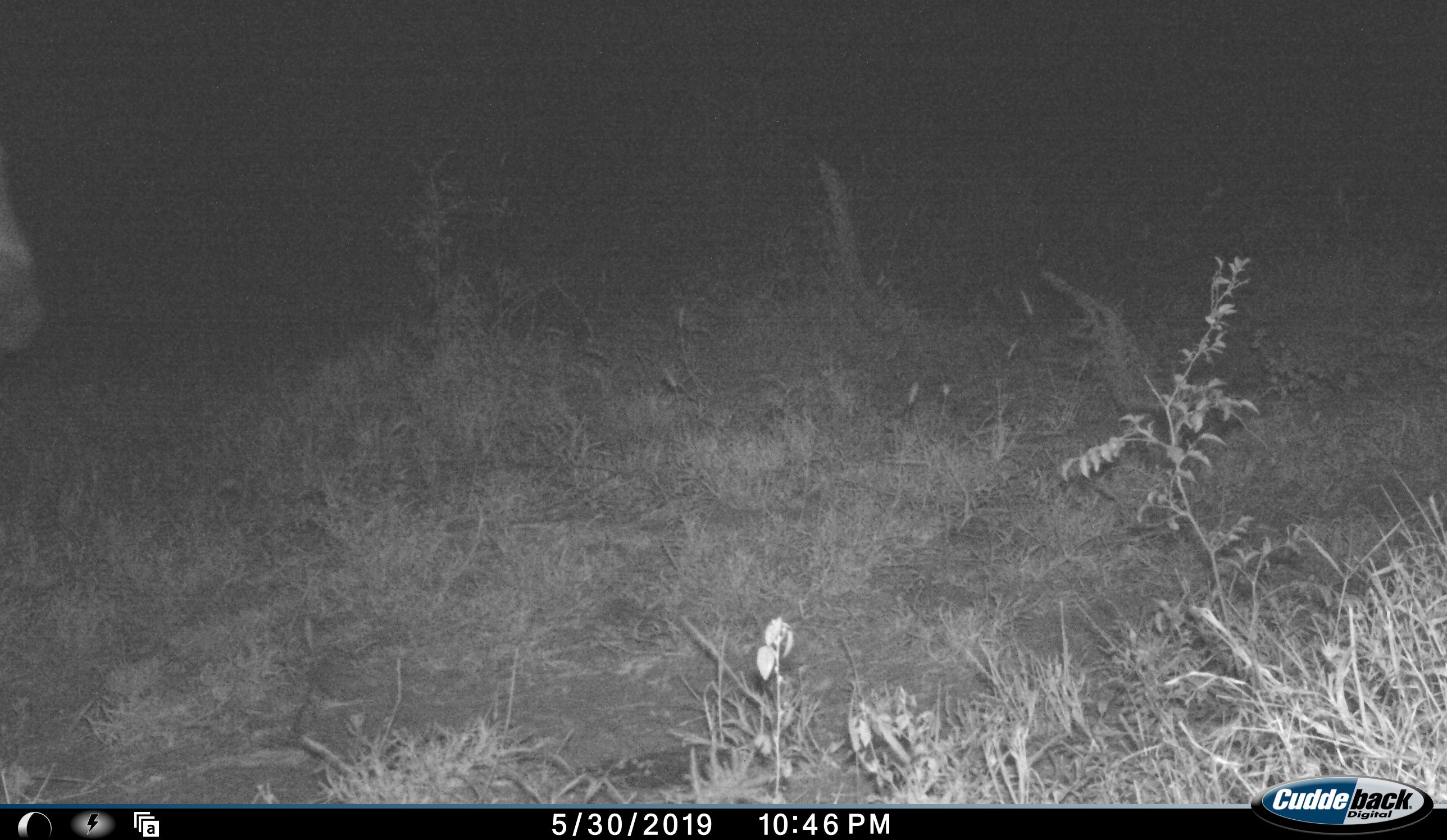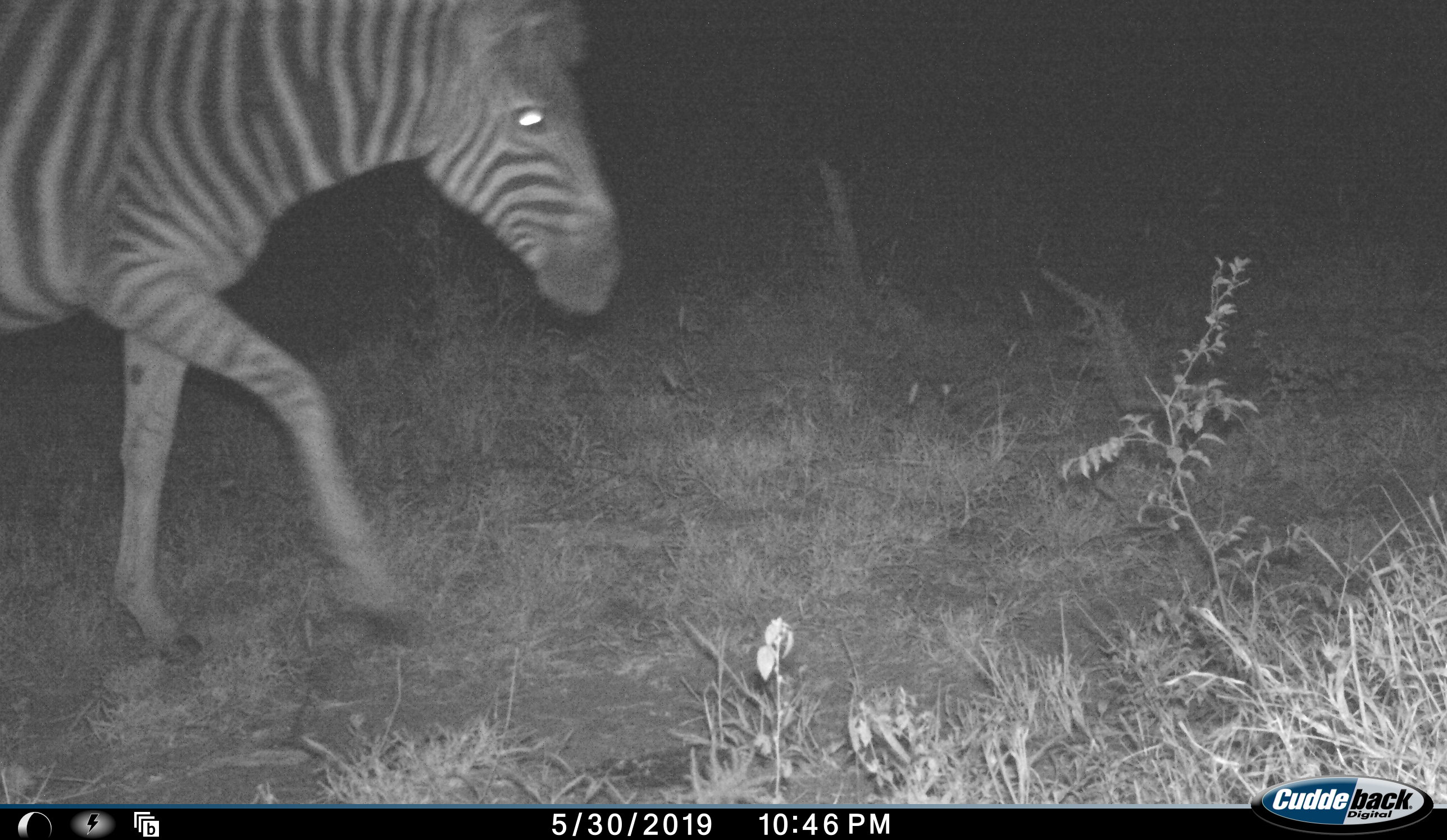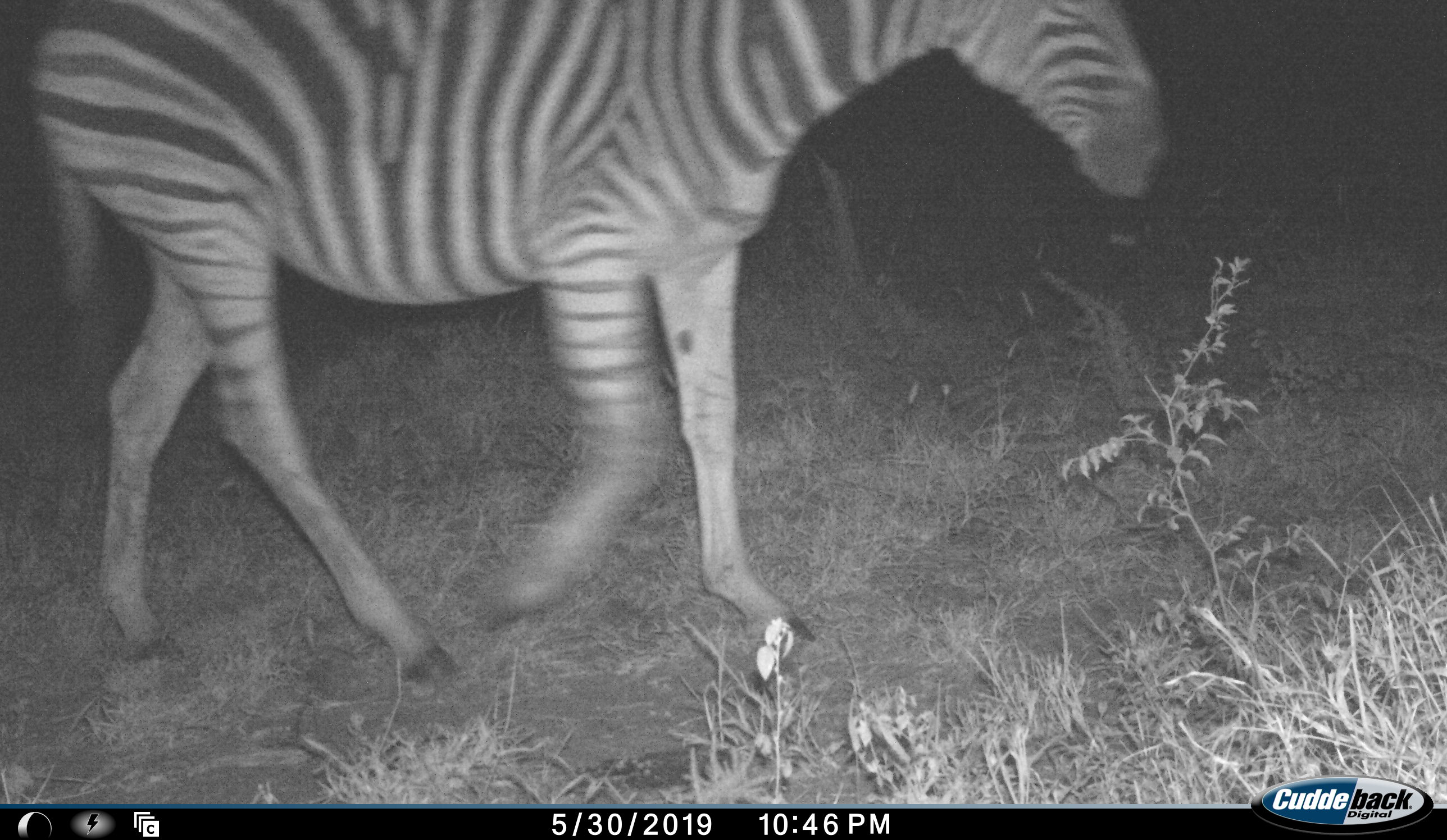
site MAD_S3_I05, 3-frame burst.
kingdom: Animalia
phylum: Chordata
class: Mammalia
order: Perissodactyla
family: Equidae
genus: Equus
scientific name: Equus quagga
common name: plains zebra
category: zebraplains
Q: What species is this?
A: Zebraplains (plains zebra) (Equus quagga).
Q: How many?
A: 1.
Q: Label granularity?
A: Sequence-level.